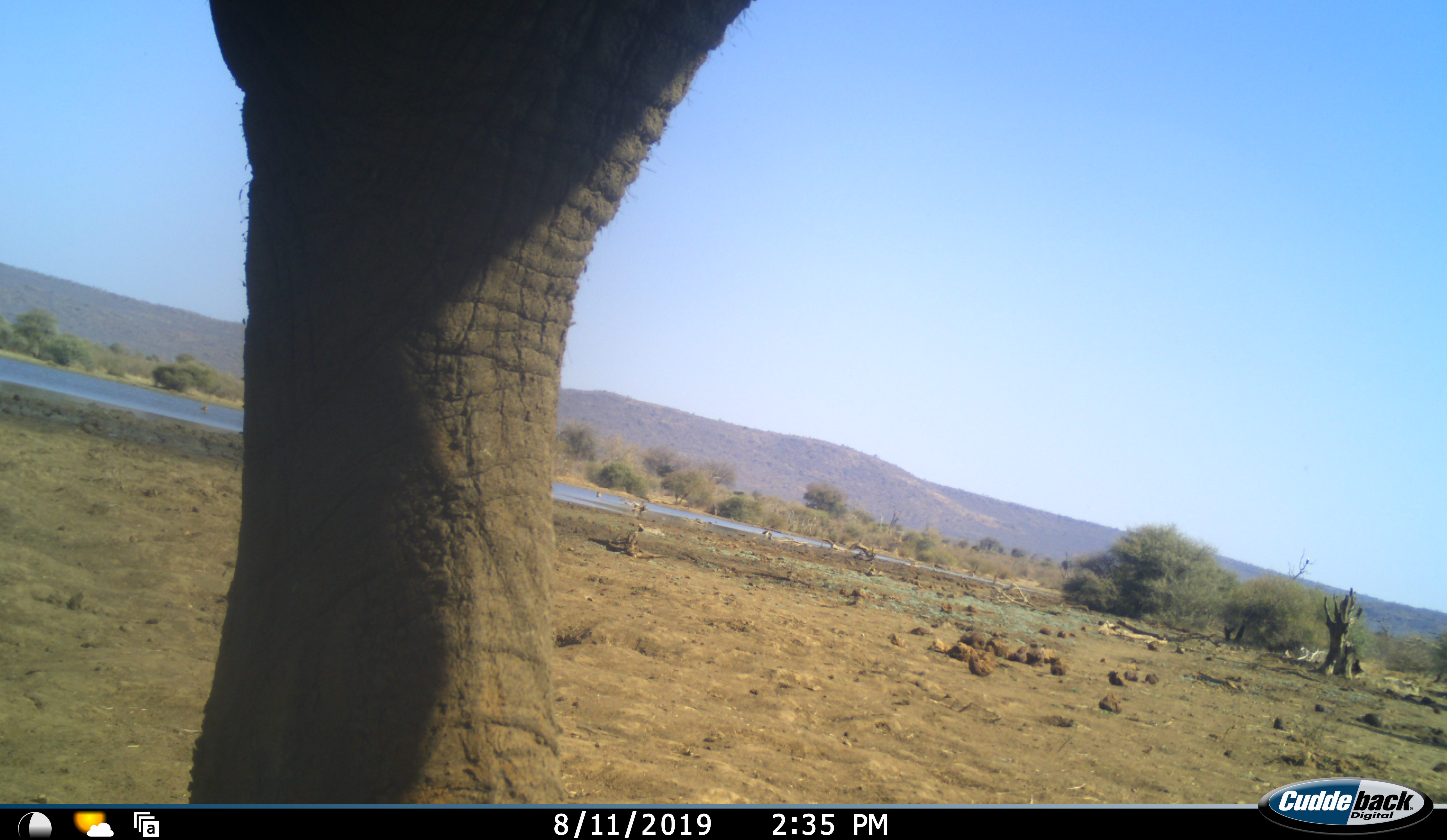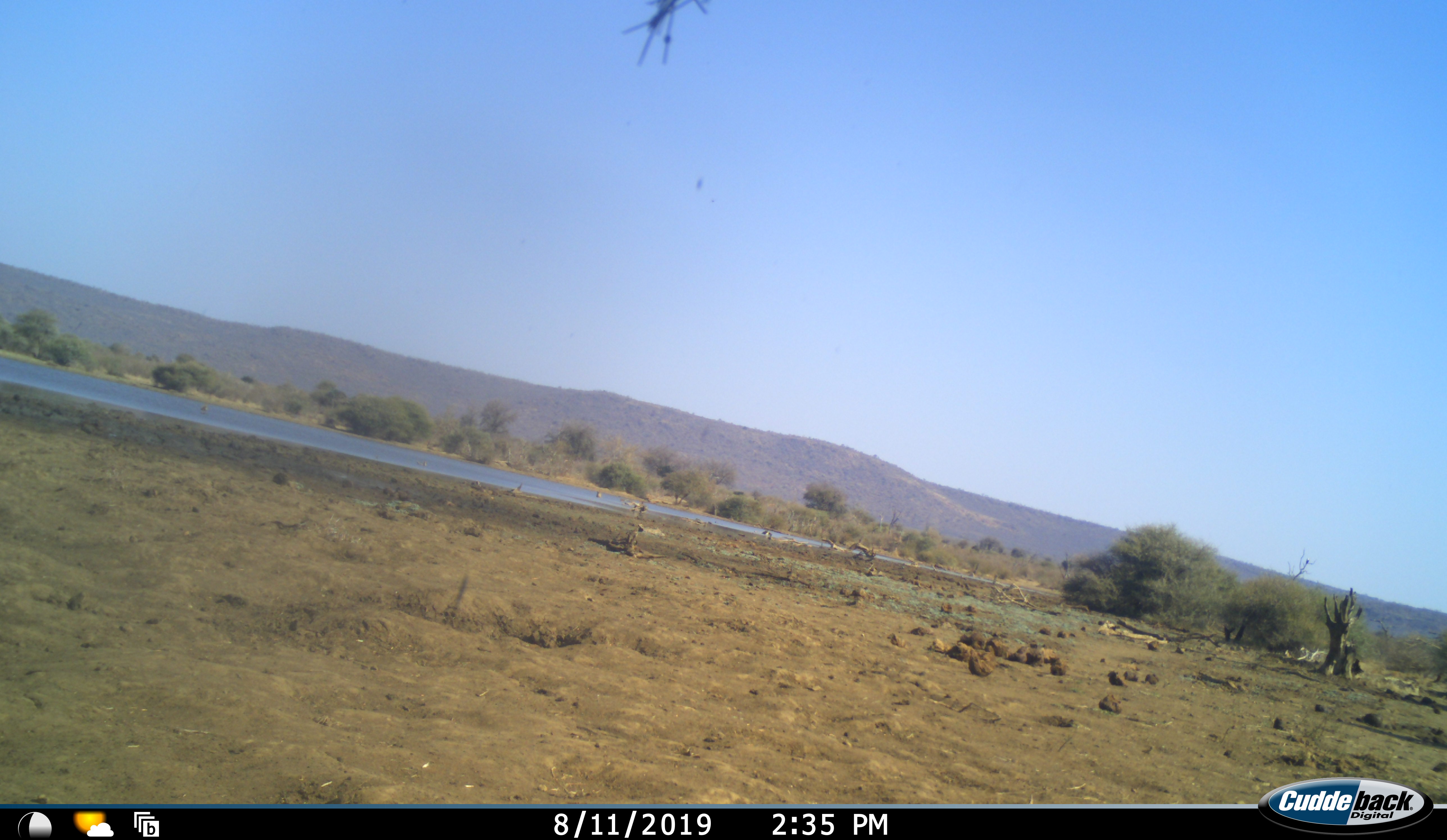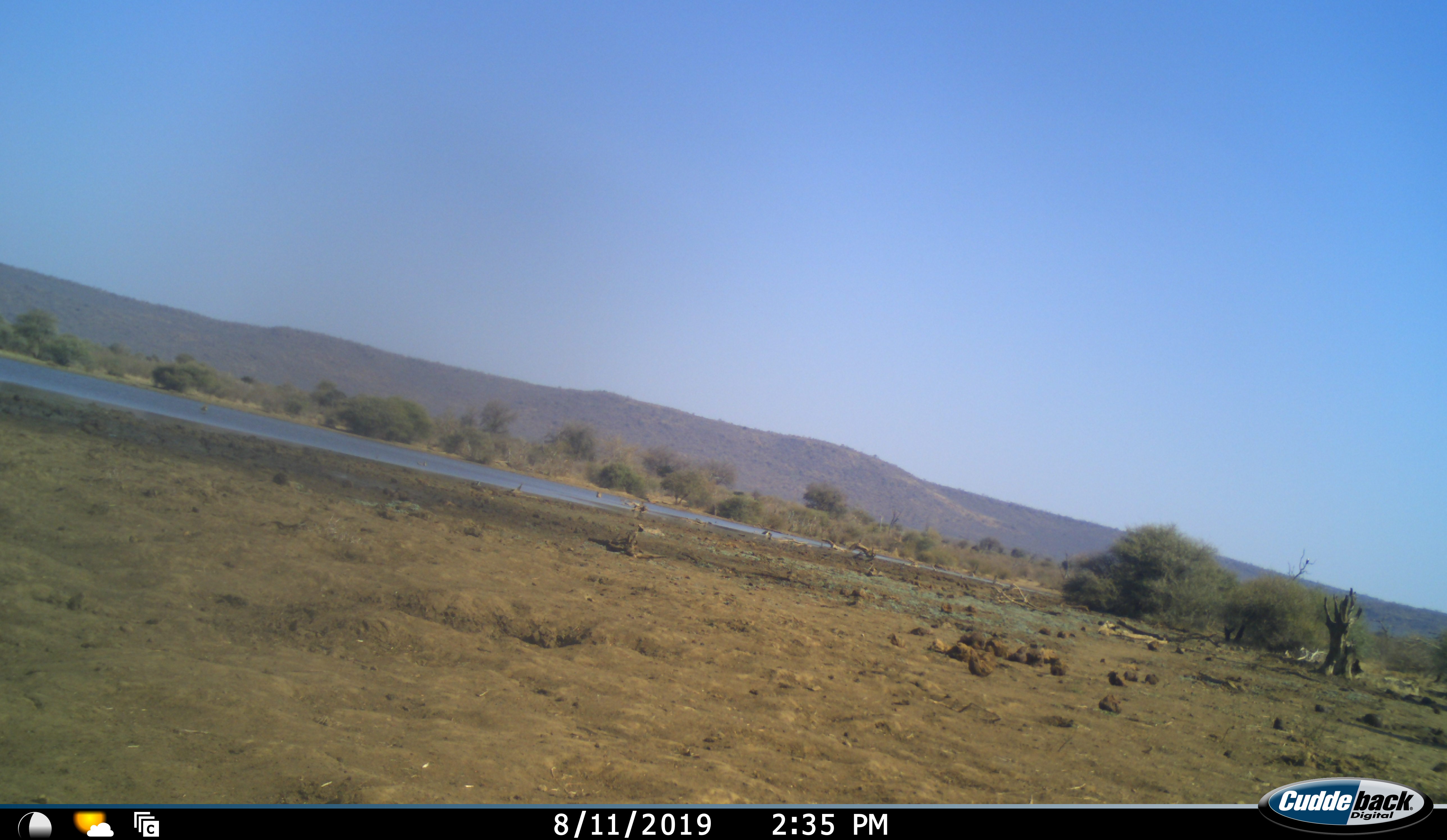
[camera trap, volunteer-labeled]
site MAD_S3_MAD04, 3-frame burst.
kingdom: Animalia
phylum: Chordata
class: Mammalia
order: Proboscidea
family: Elephantidae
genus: Loxodonta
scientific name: Loxodonta africana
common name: african bush elephant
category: elephant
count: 1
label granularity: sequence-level